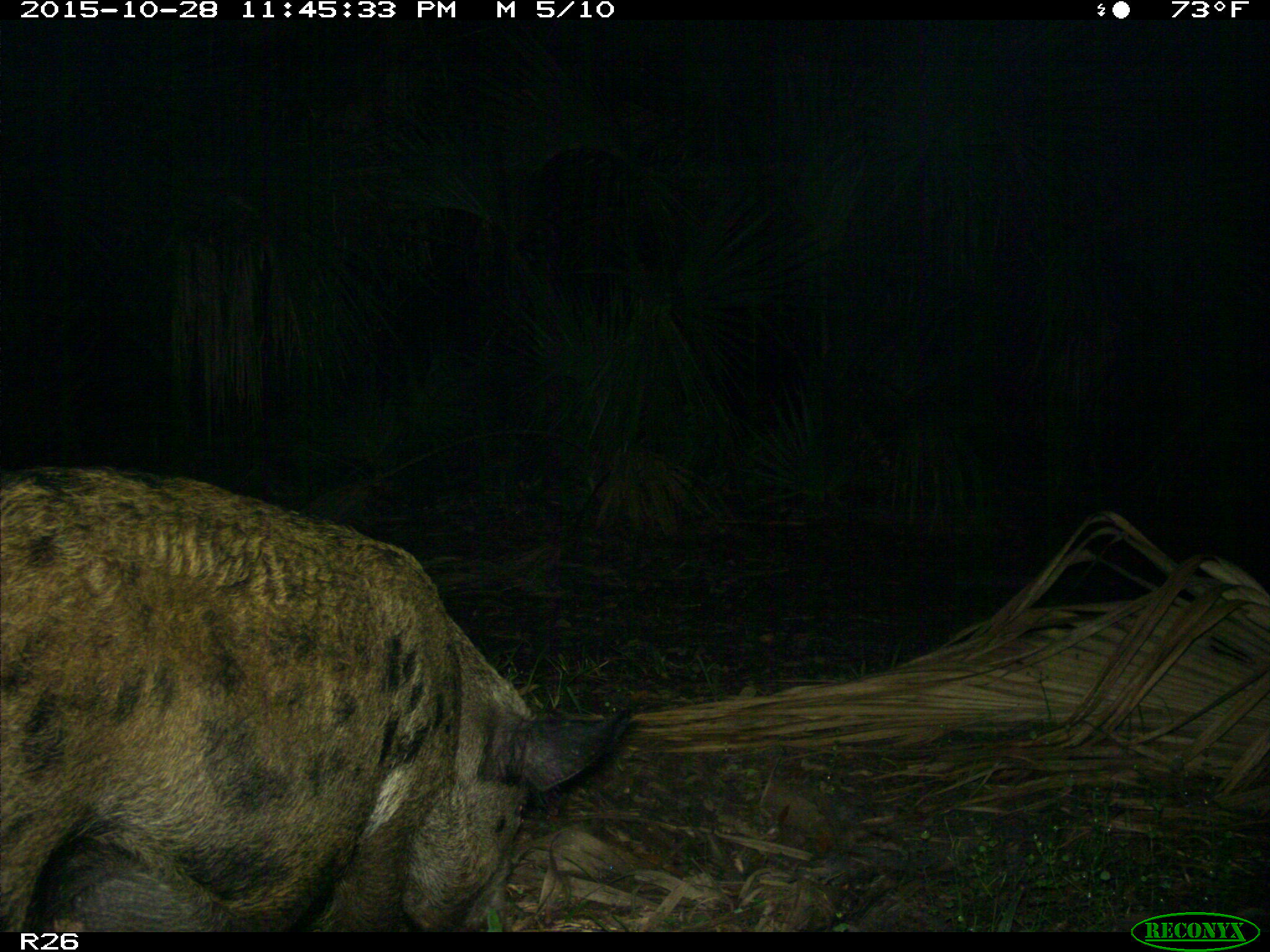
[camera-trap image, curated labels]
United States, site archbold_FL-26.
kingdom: Animalia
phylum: Chordata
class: Mammalia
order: Artiodactyla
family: Suidae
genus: Sus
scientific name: Sus scrofa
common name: wild boar